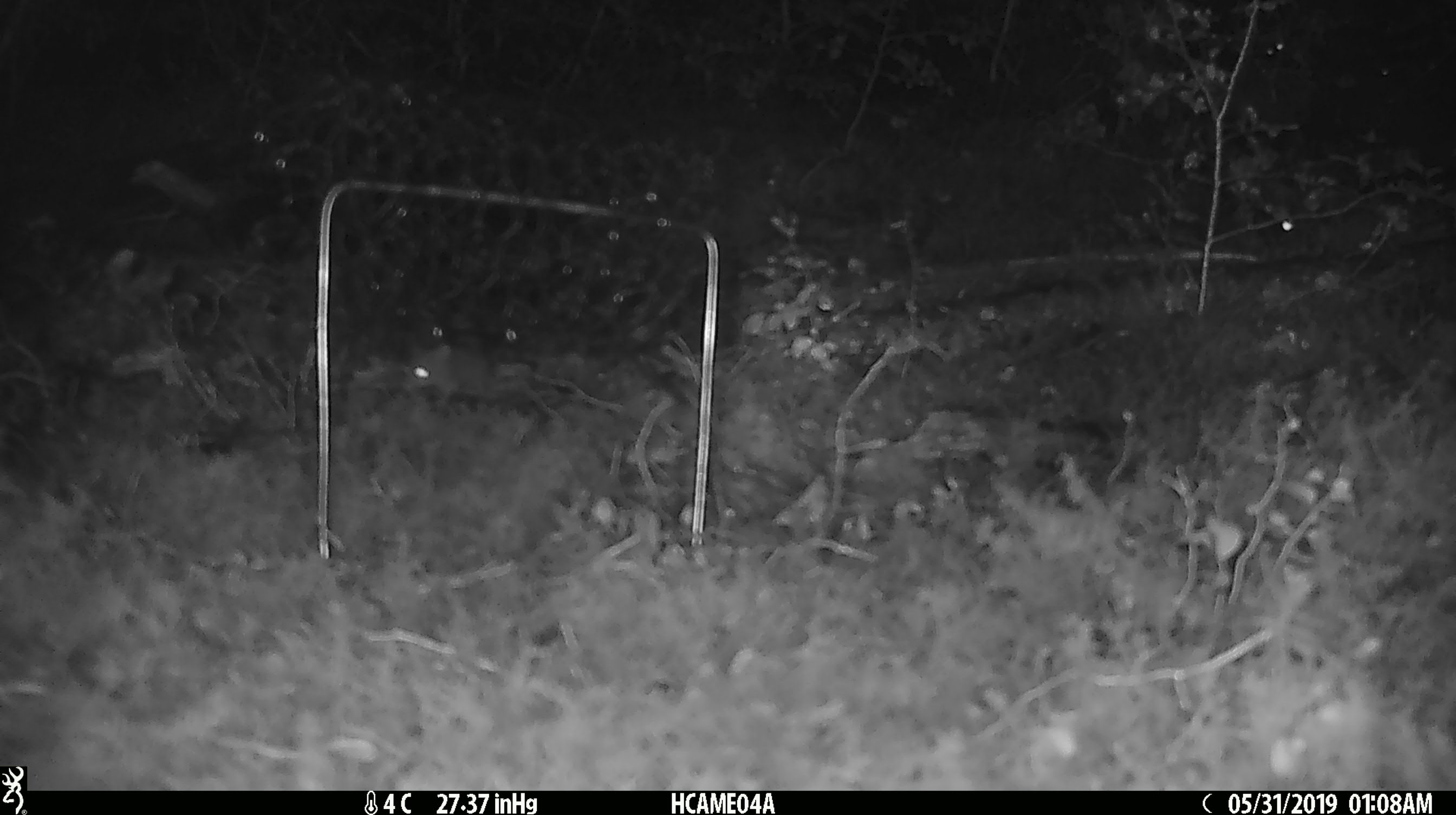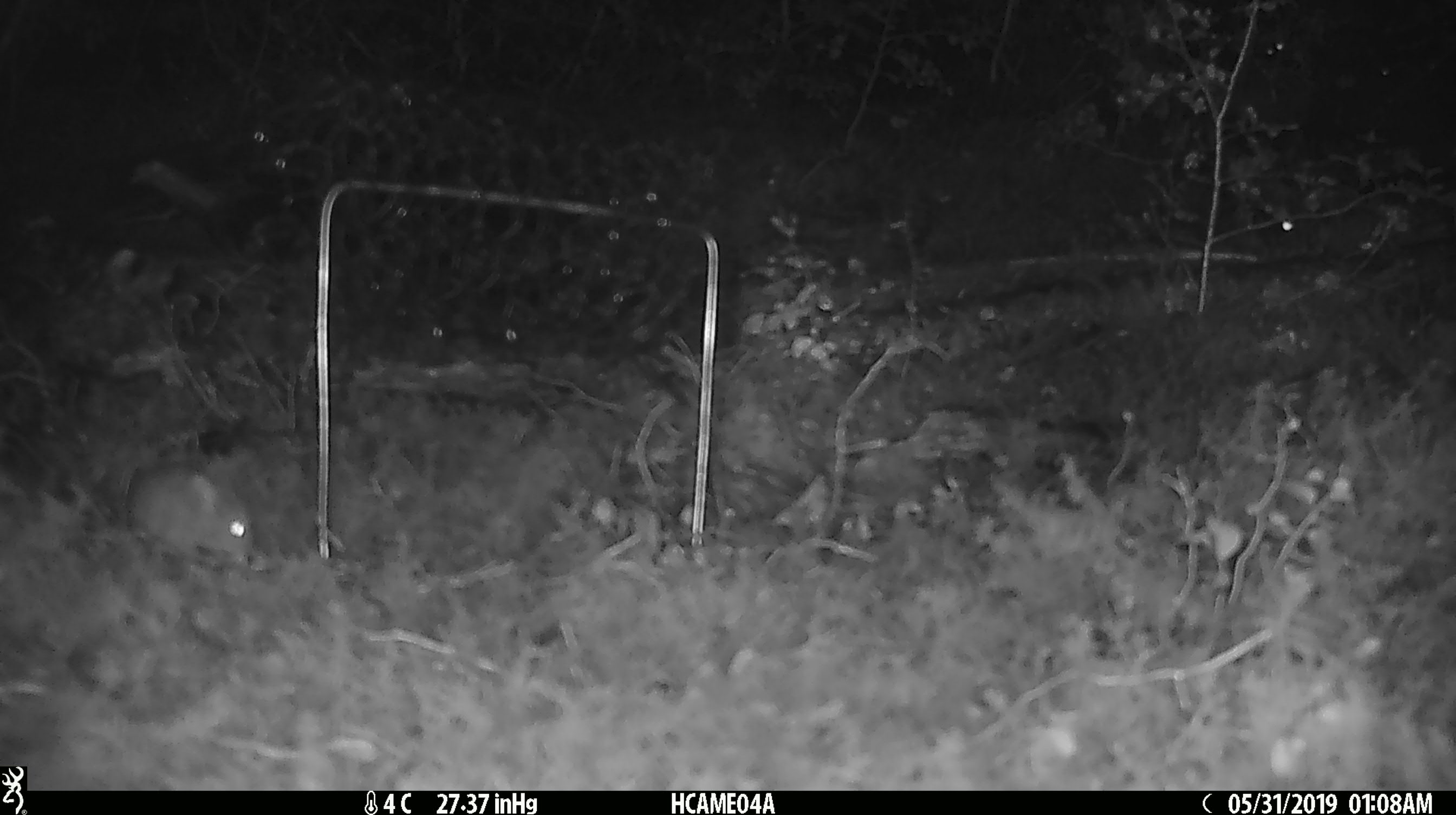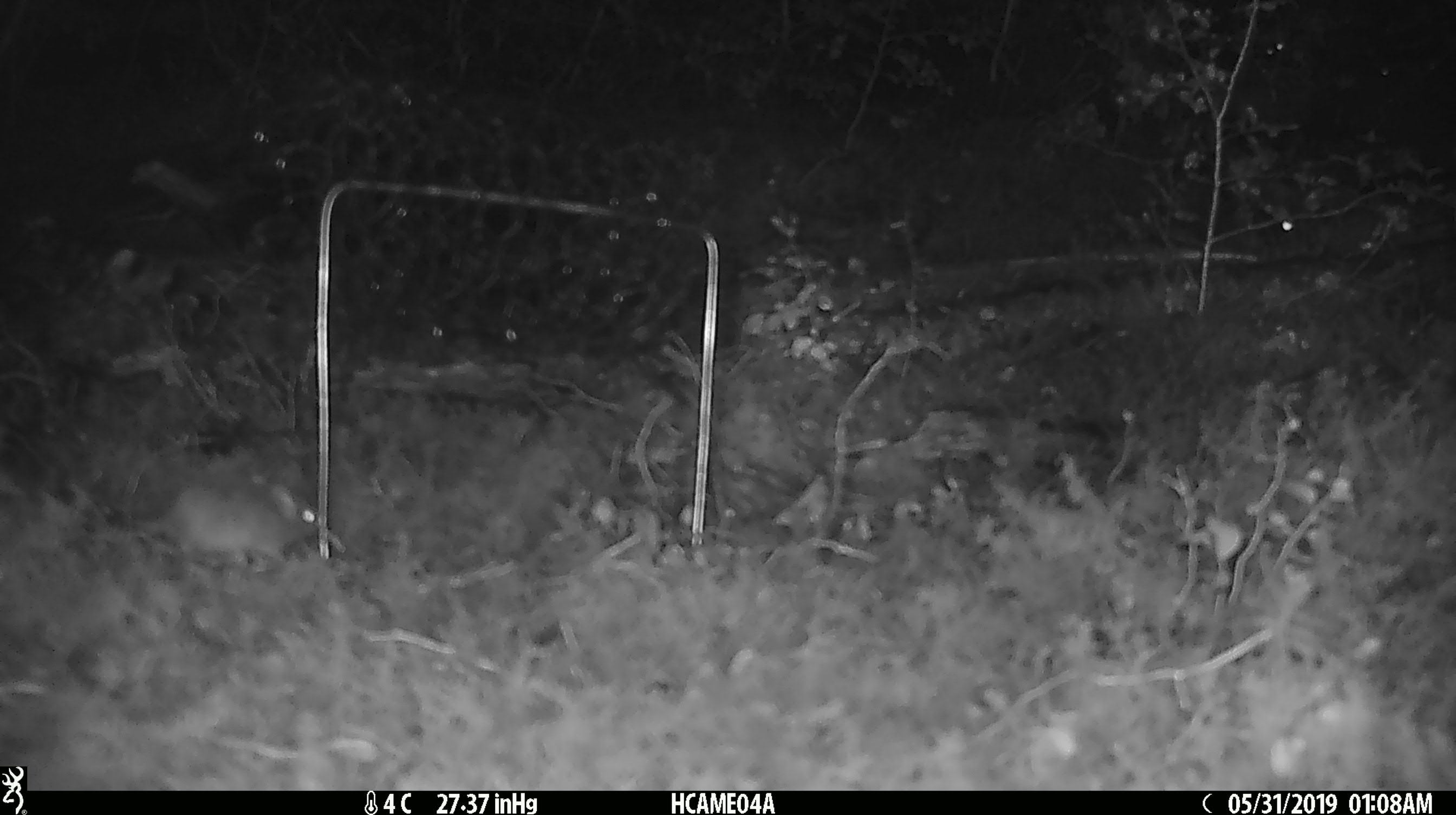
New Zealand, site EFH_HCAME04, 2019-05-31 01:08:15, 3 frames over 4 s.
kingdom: Animalia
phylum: Chordata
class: Mammalia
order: Rodentia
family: Muridae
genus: Mus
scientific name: Mus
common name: mouse